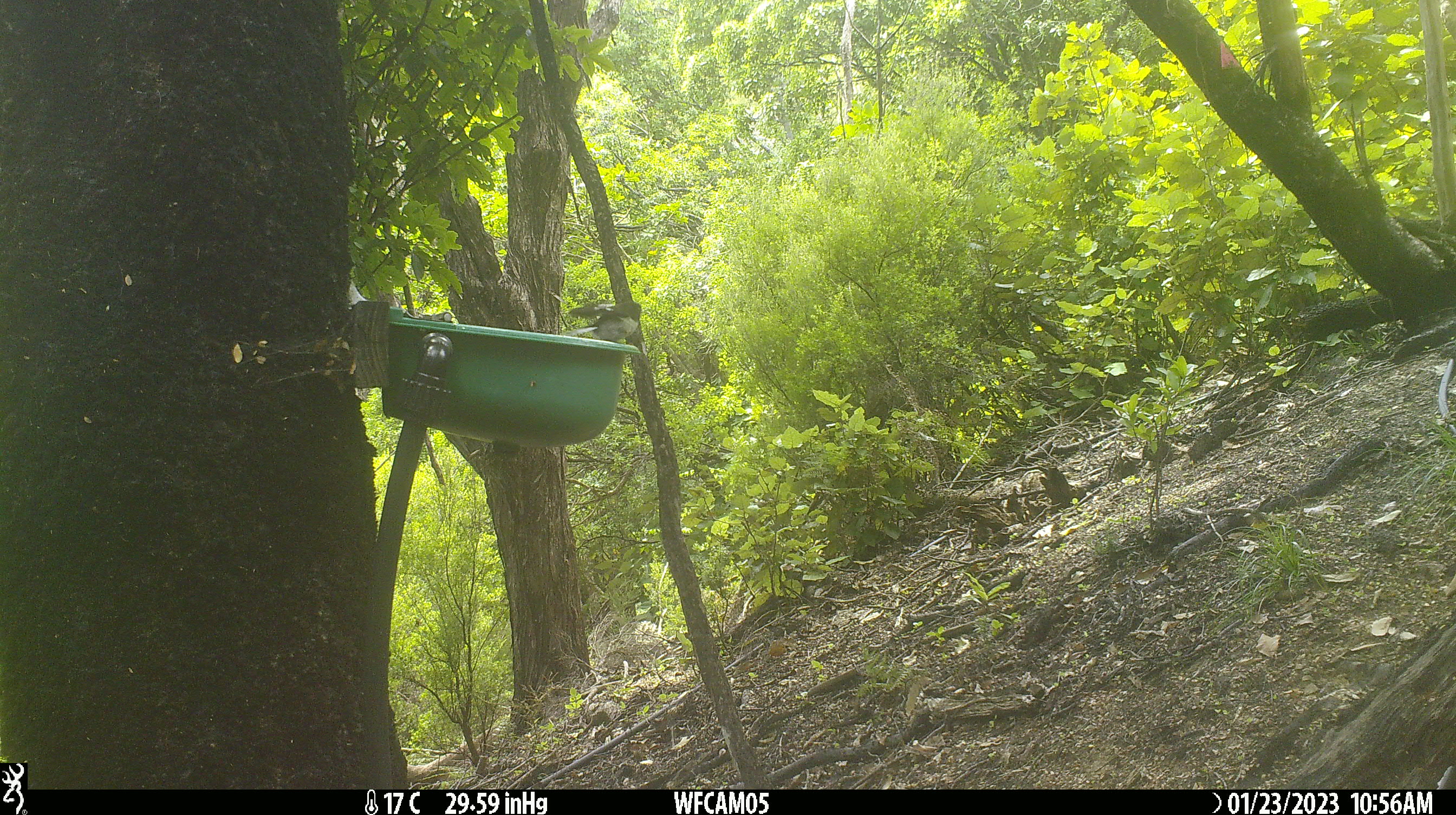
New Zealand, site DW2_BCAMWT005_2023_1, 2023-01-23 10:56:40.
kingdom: Animalia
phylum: Chordata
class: Aves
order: Passeriformes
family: Petroicidae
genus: Petroica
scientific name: Petroica macrocephala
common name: tomtit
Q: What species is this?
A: Tomtit (Petroica macrocephala).